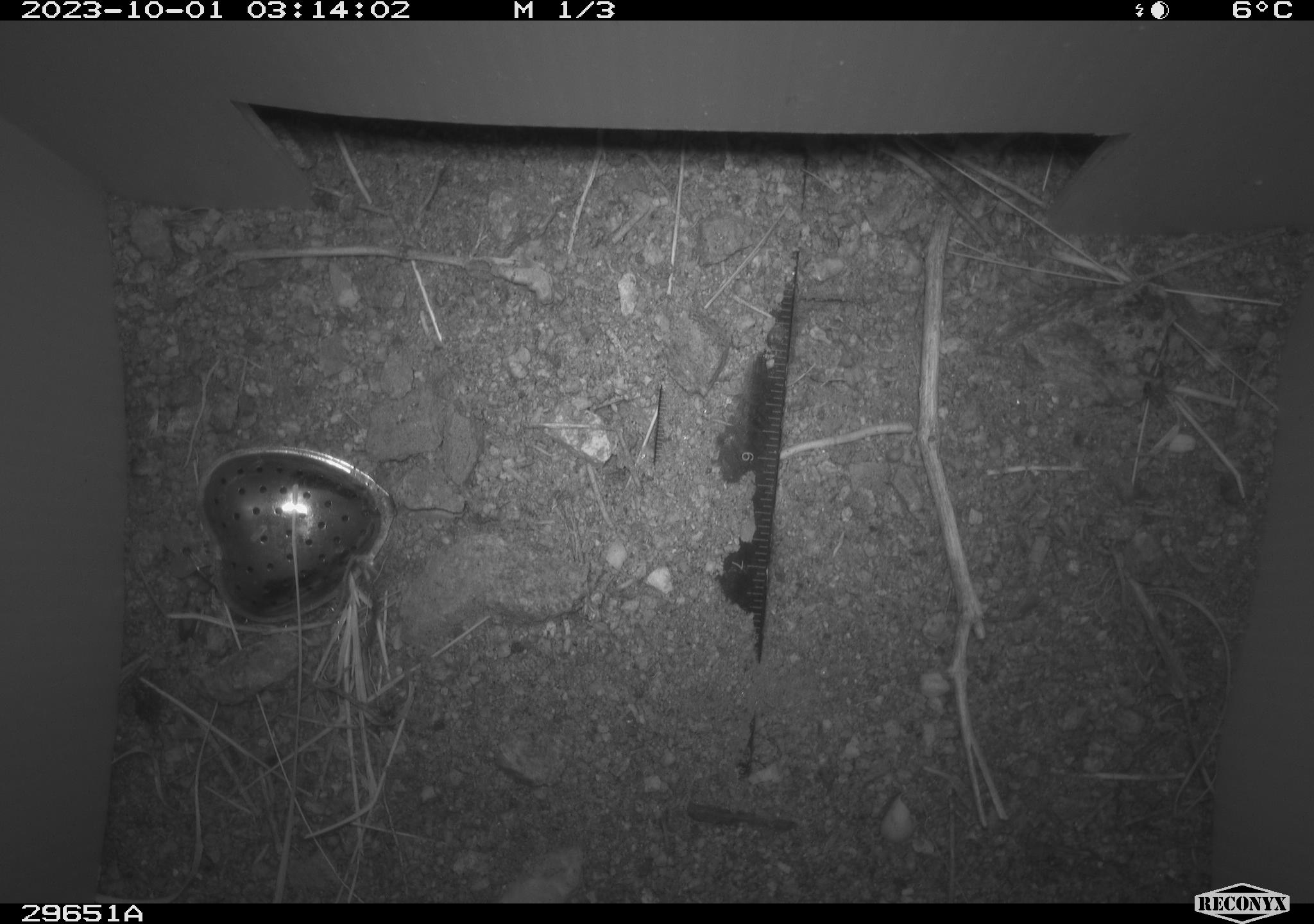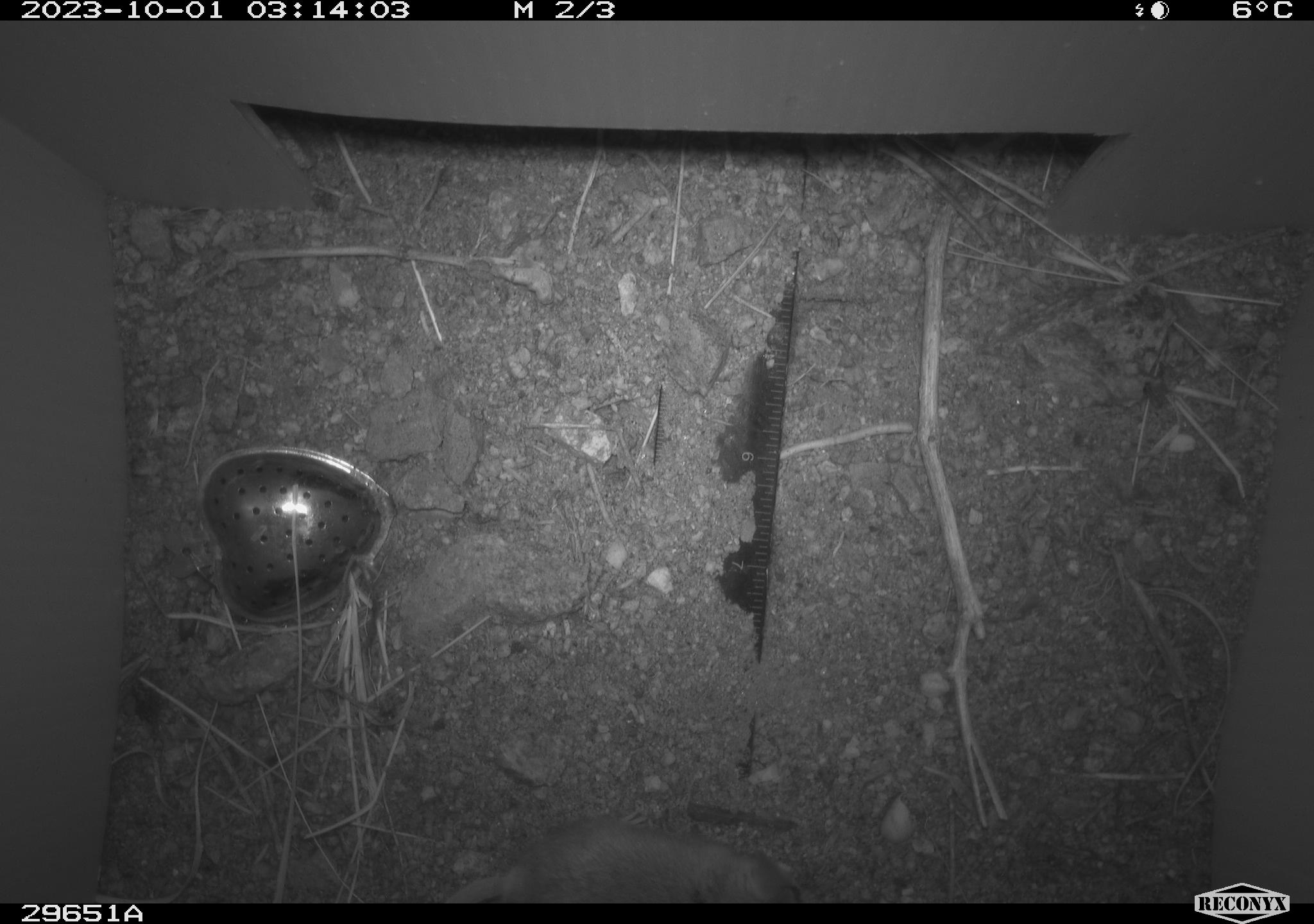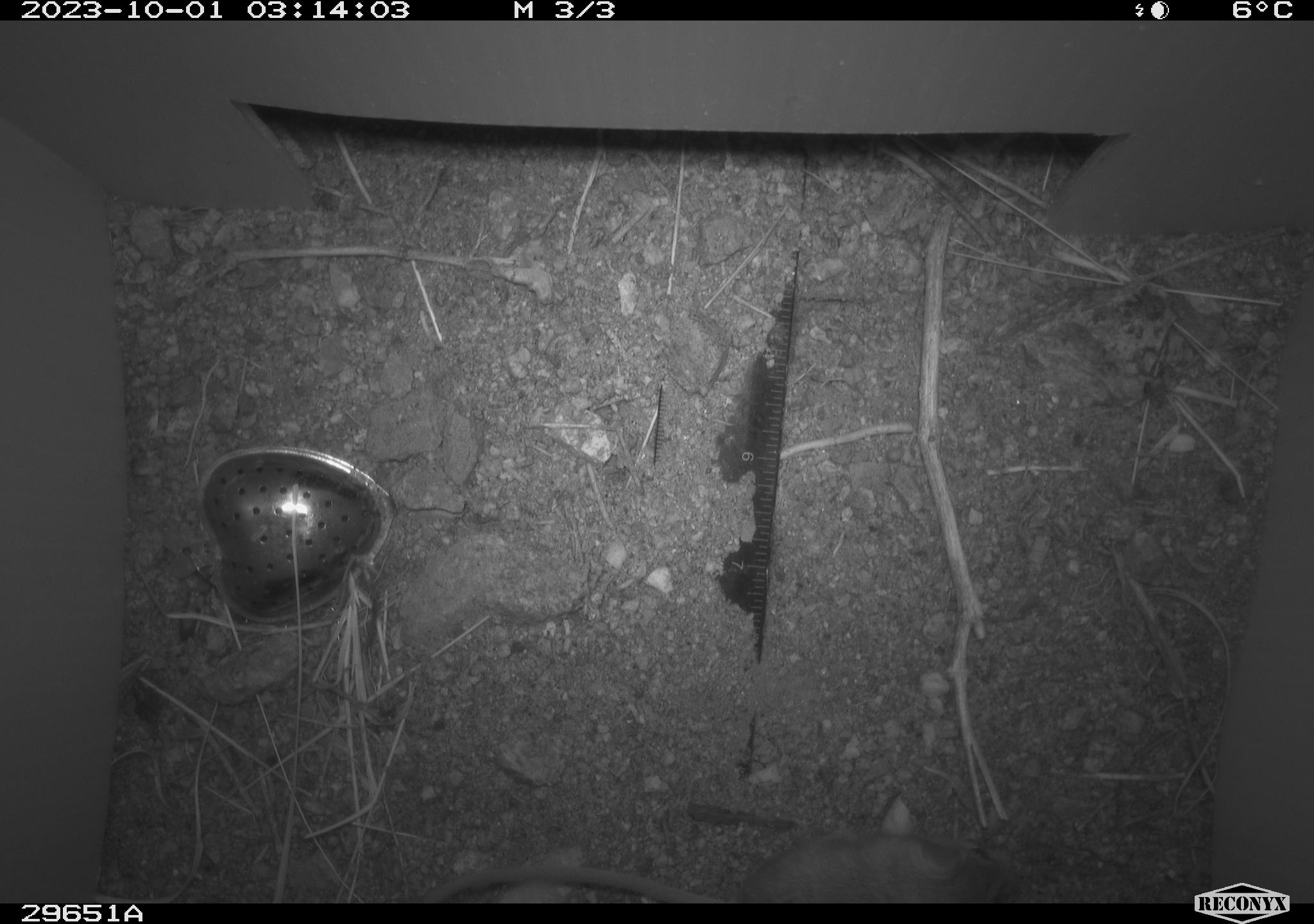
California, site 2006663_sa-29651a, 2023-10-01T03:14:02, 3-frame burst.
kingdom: Animalia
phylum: Chordata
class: Mammalia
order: Rodentia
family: Heteromyidae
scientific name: Heteromyidae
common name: kangaroo rats and pocket mice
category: heteromyidae family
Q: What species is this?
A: Heteromyidae family (kangaroo rats and pocket mice) (Heteromyidae).